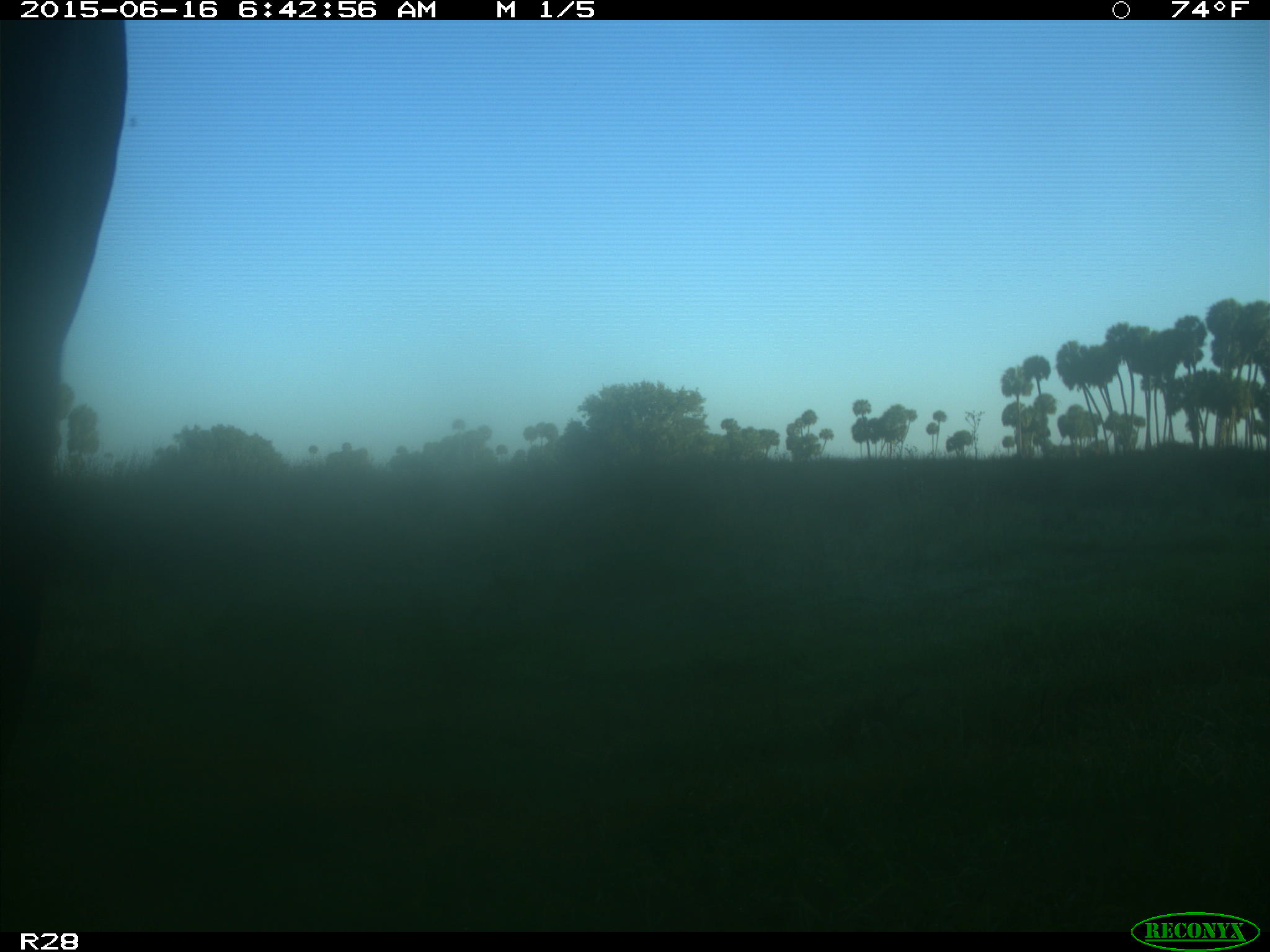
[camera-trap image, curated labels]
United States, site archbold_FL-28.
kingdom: Animalia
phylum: Chordata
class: Mammalia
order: Artiodactyla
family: Bovidae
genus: Bos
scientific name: Bos taurus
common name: domestic cow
Bos taurus (domestic cow).